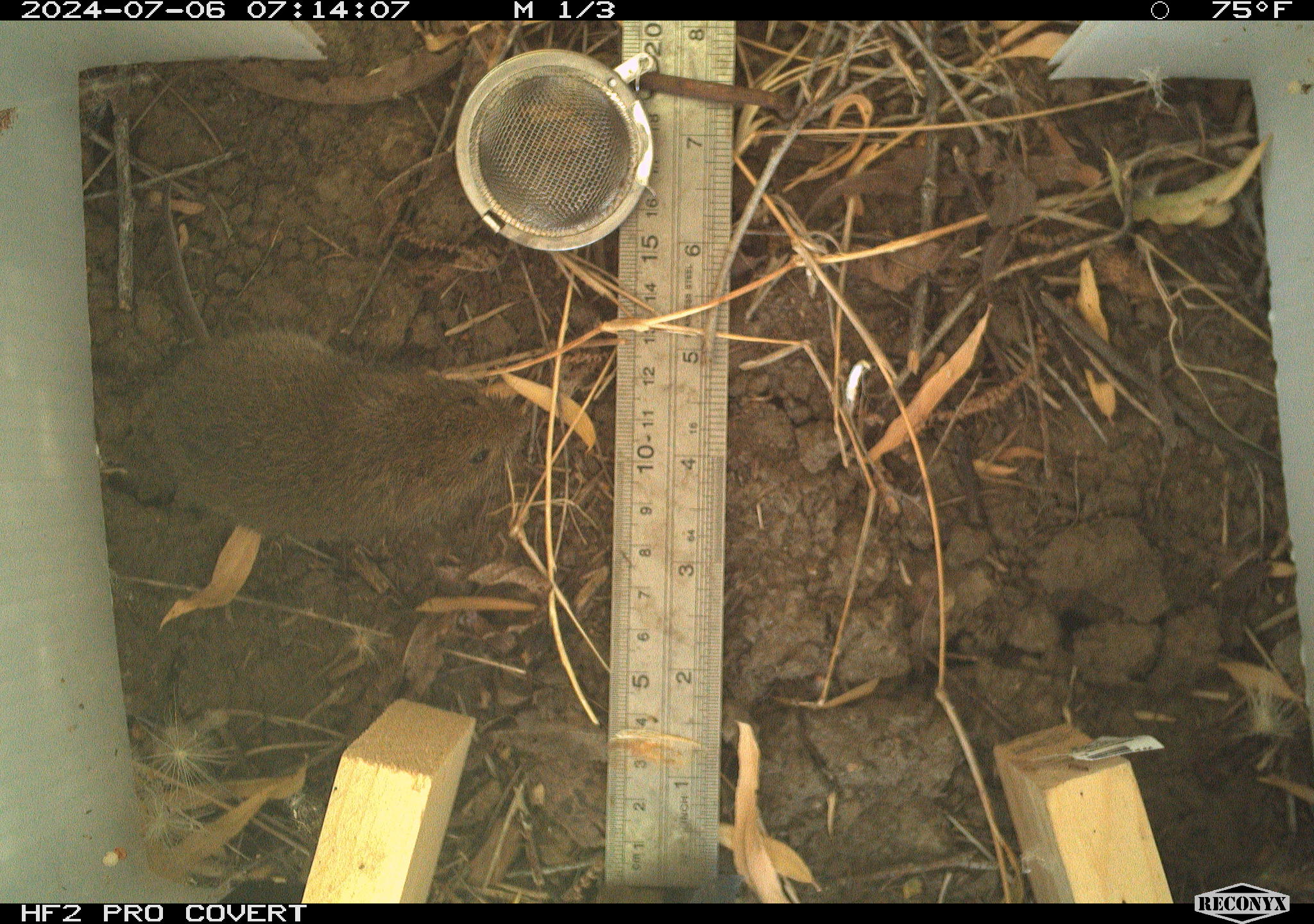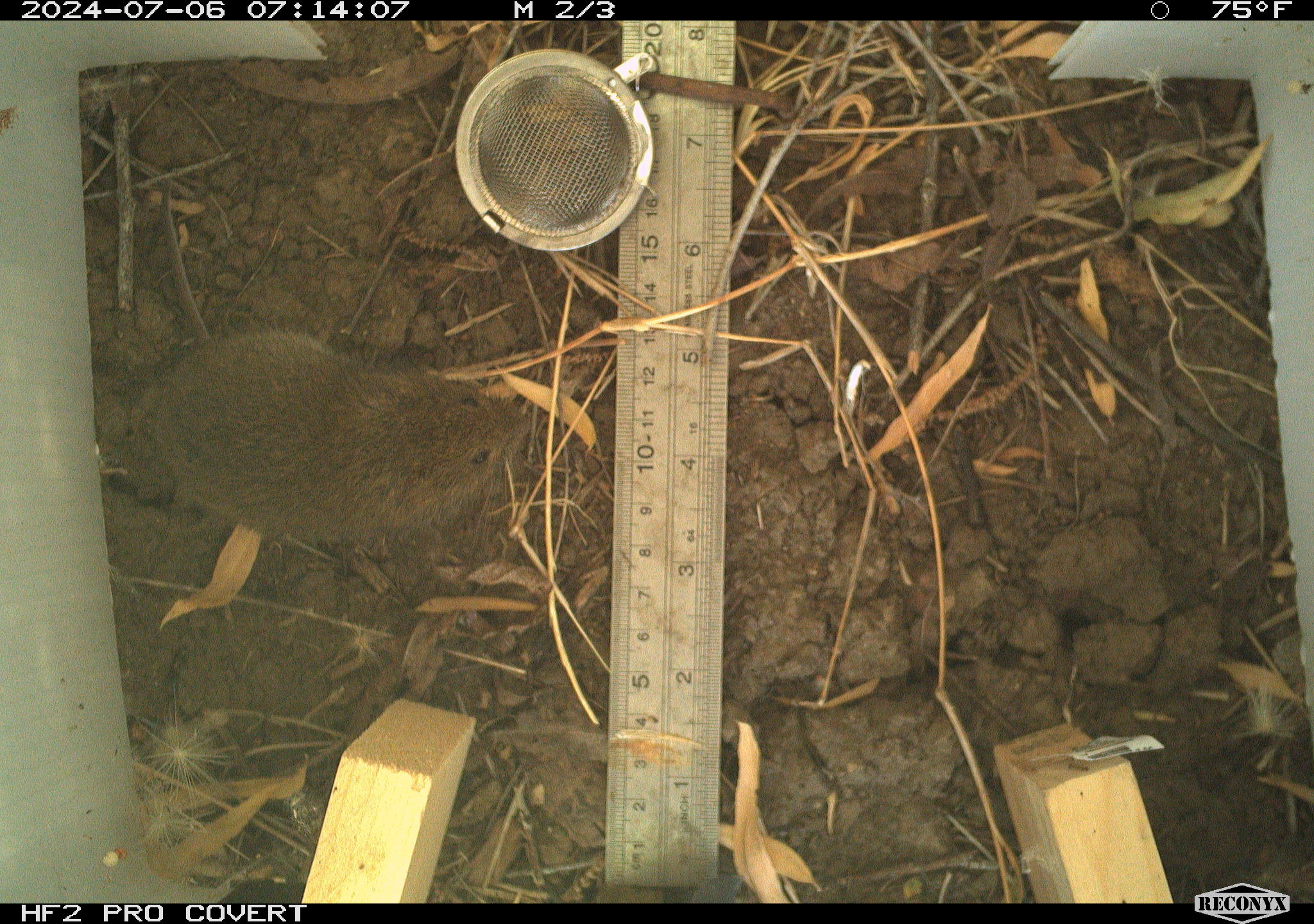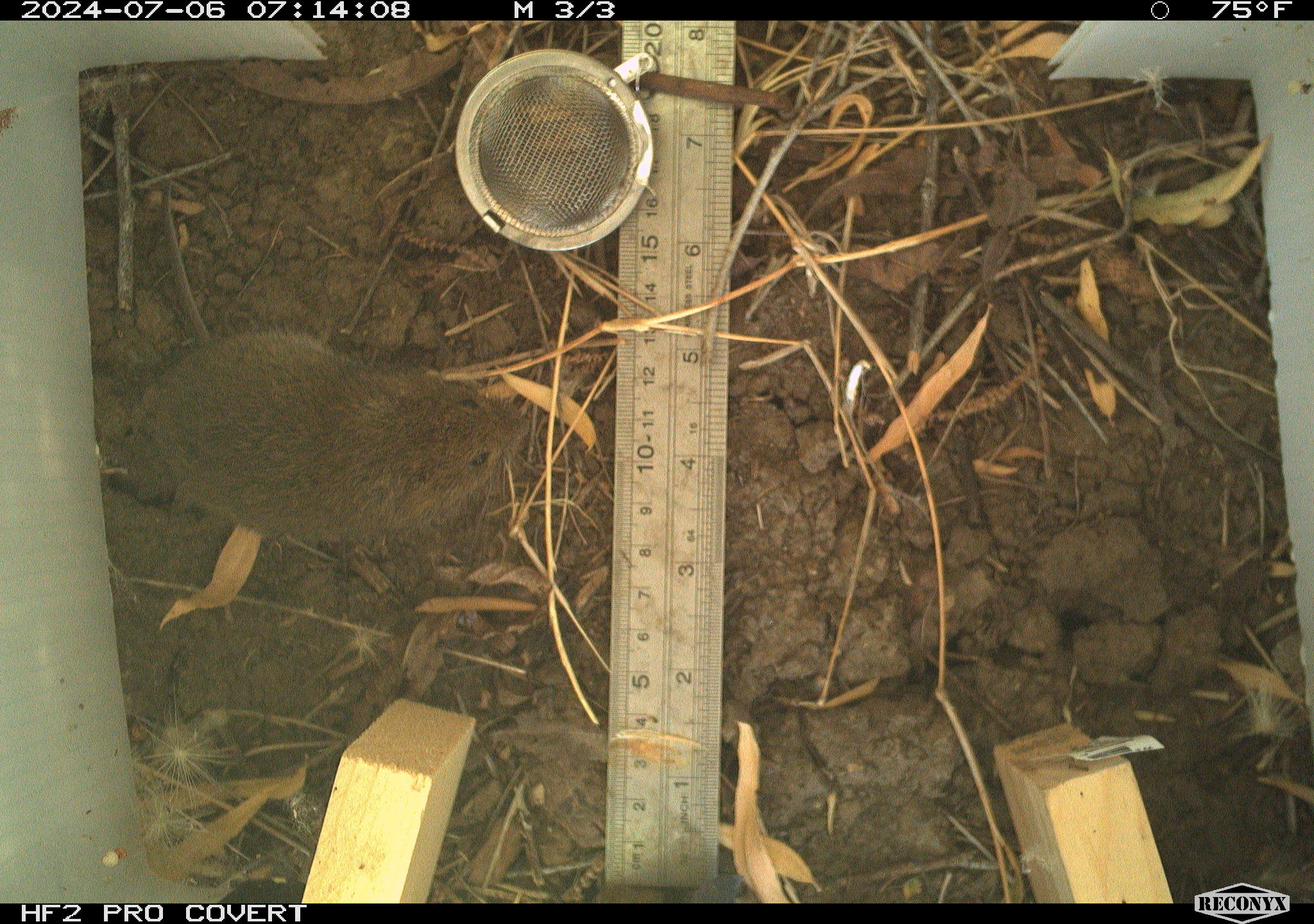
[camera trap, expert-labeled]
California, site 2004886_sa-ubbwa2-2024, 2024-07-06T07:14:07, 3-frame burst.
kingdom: Animalia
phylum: Chordata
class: Mammalia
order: Rodentia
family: Cricetidae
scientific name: Arvicolinae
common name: voles, lemmings, and muskrats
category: arvicolinae subfamily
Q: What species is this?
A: Arvicolinae subfamily (voles, lemmings, and muskrats) (Arvicolinae).